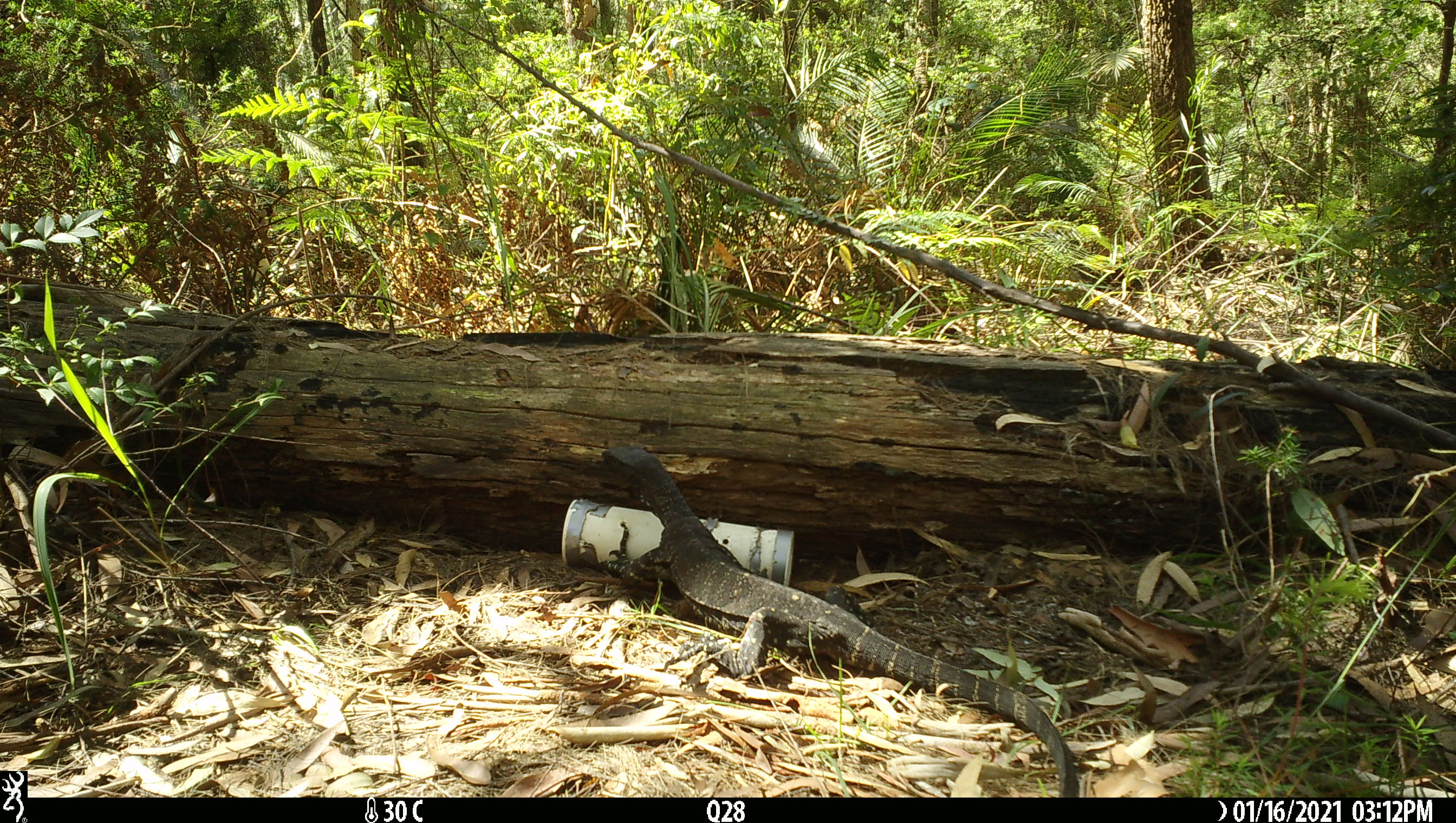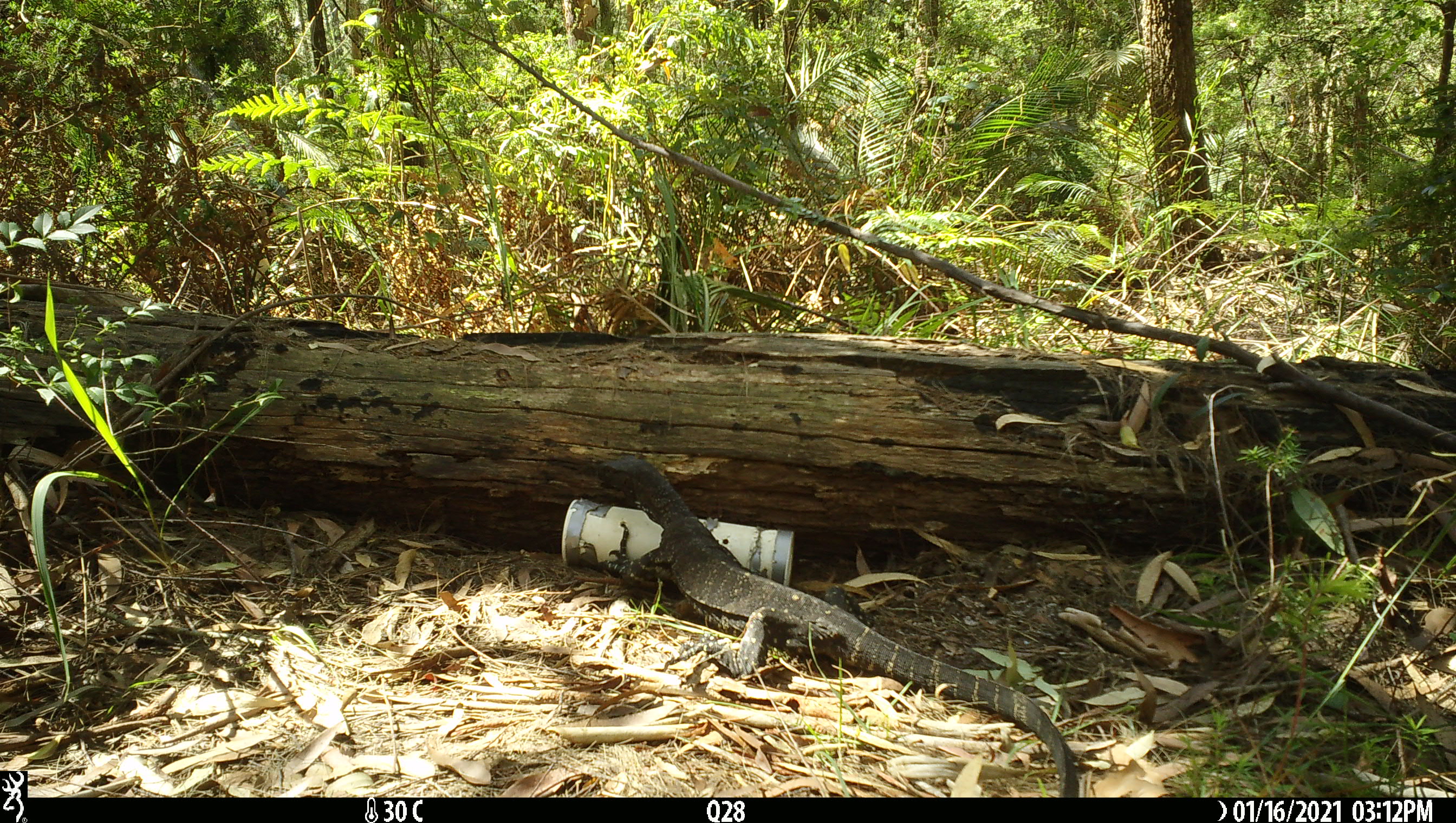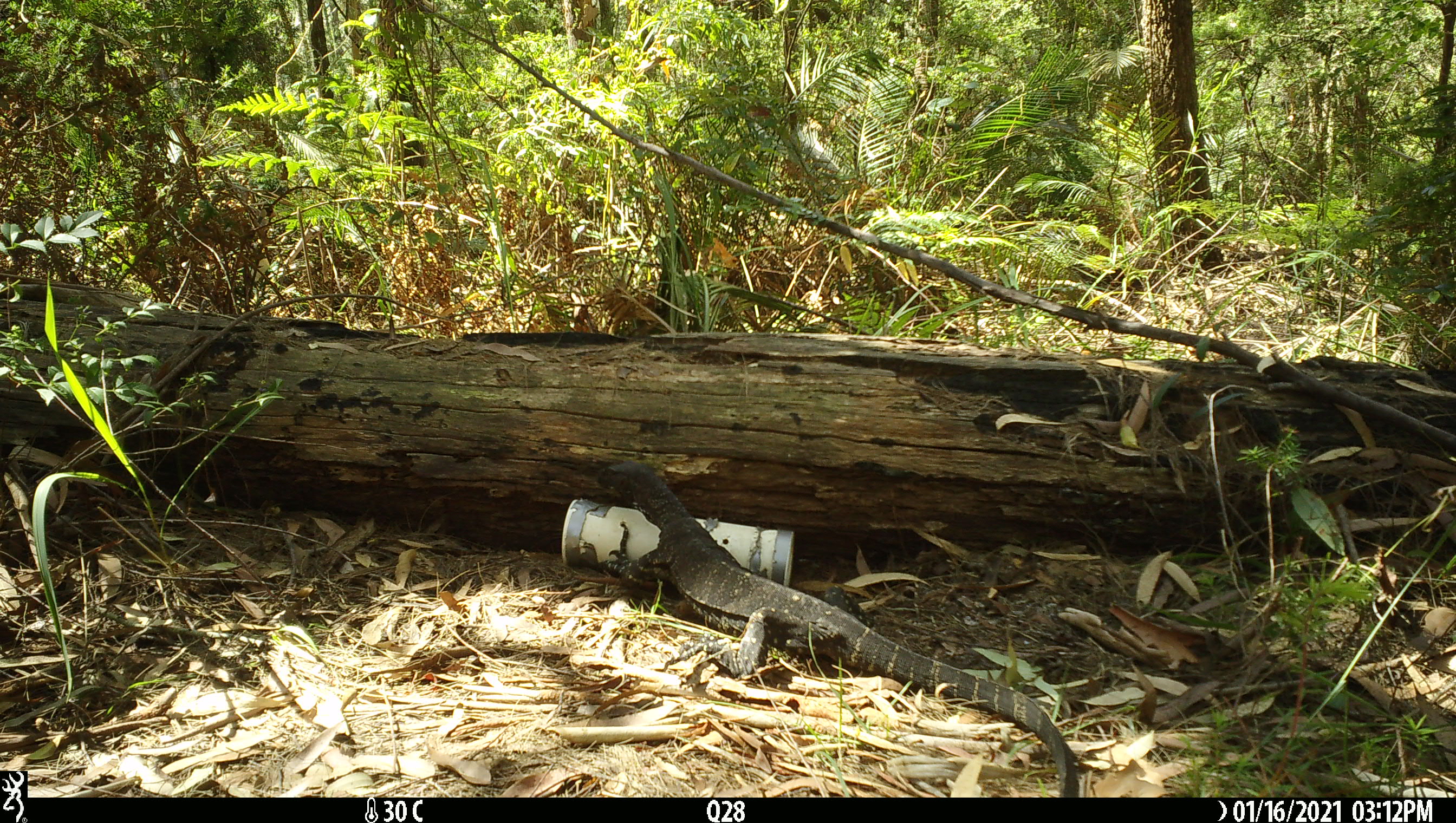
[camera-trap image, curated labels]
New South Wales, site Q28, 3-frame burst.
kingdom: Animalia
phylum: Chordata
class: Reptilia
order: Squamata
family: Varanidae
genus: Varanus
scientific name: Varanus varius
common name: lace monitor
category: goanna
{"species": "goanna (lace monitor) (Varanus varius)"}